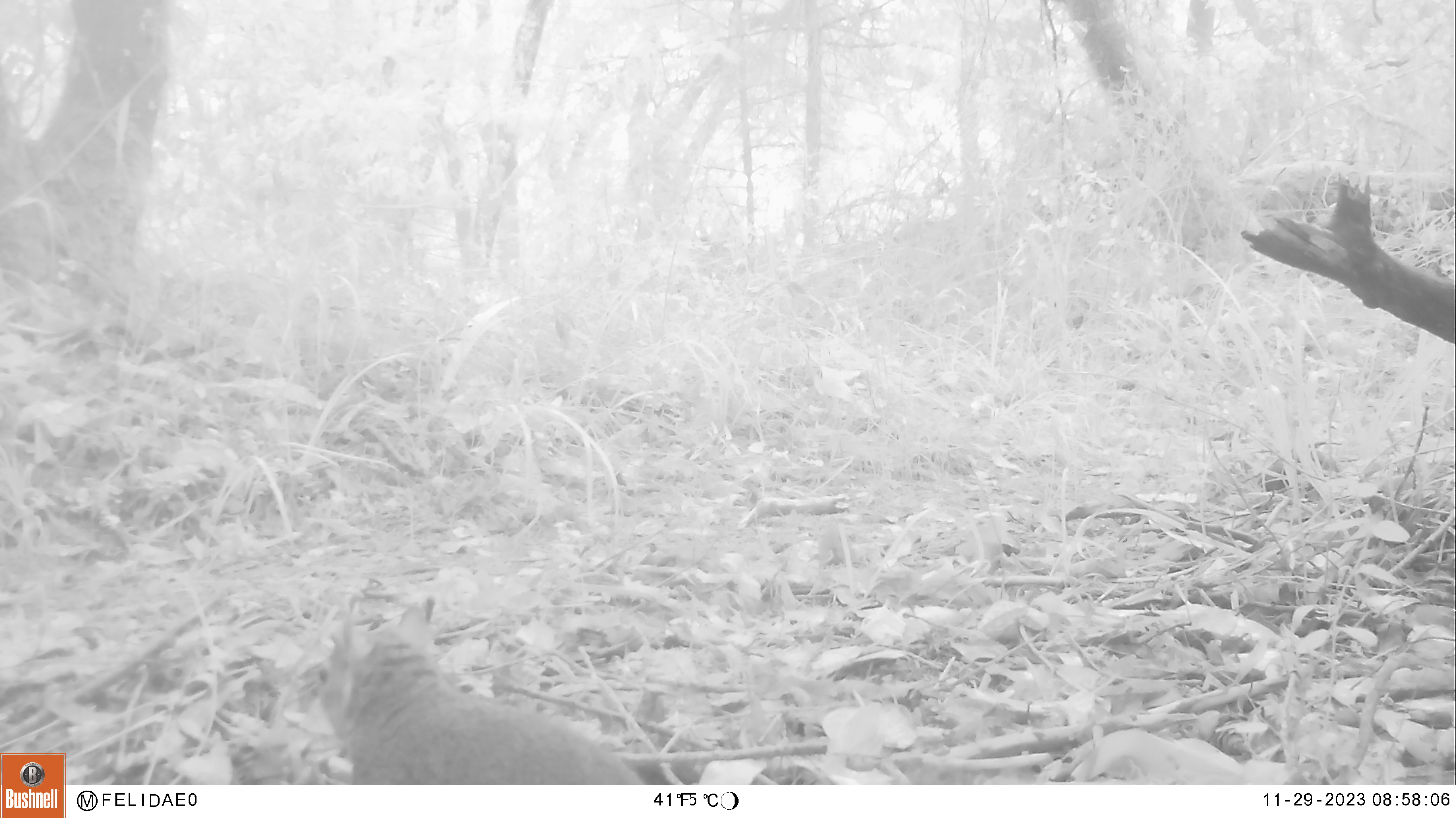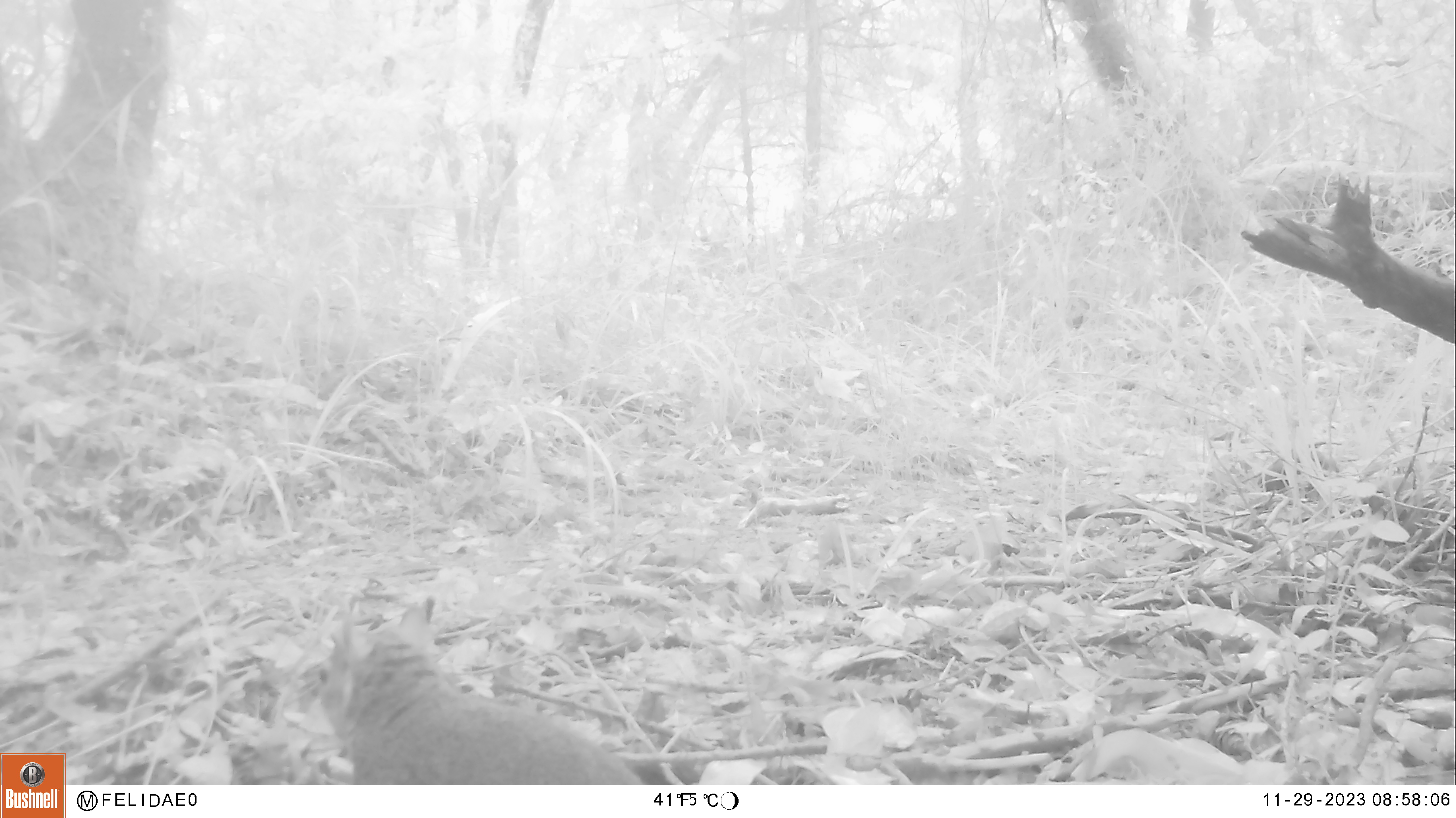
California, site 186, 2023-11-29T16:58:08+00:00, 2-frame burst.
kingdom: Animalia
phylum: Chordata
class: Mammalia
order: Carnivora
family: Felidae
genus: Lynx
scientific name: Lynx rufus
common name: bobcat